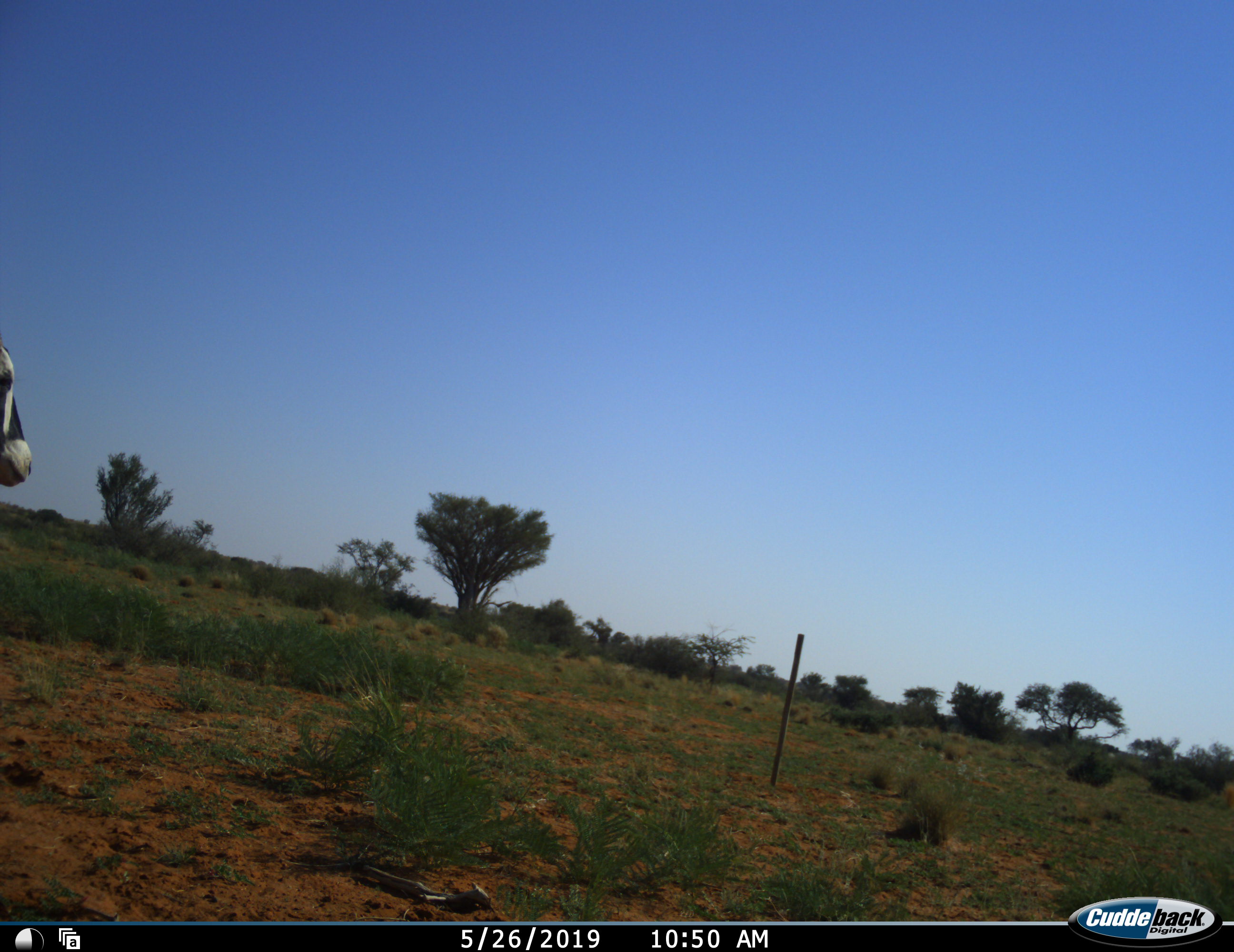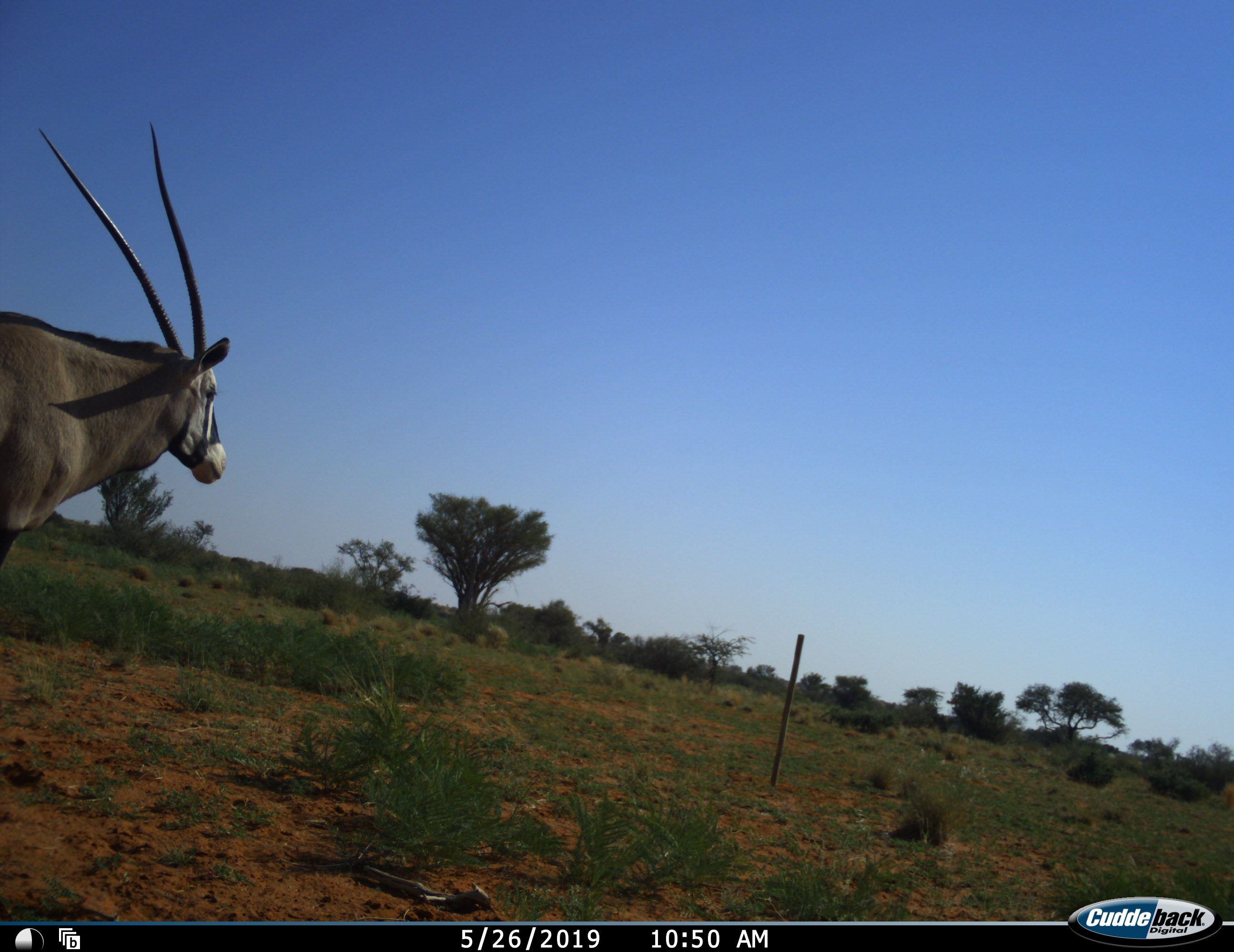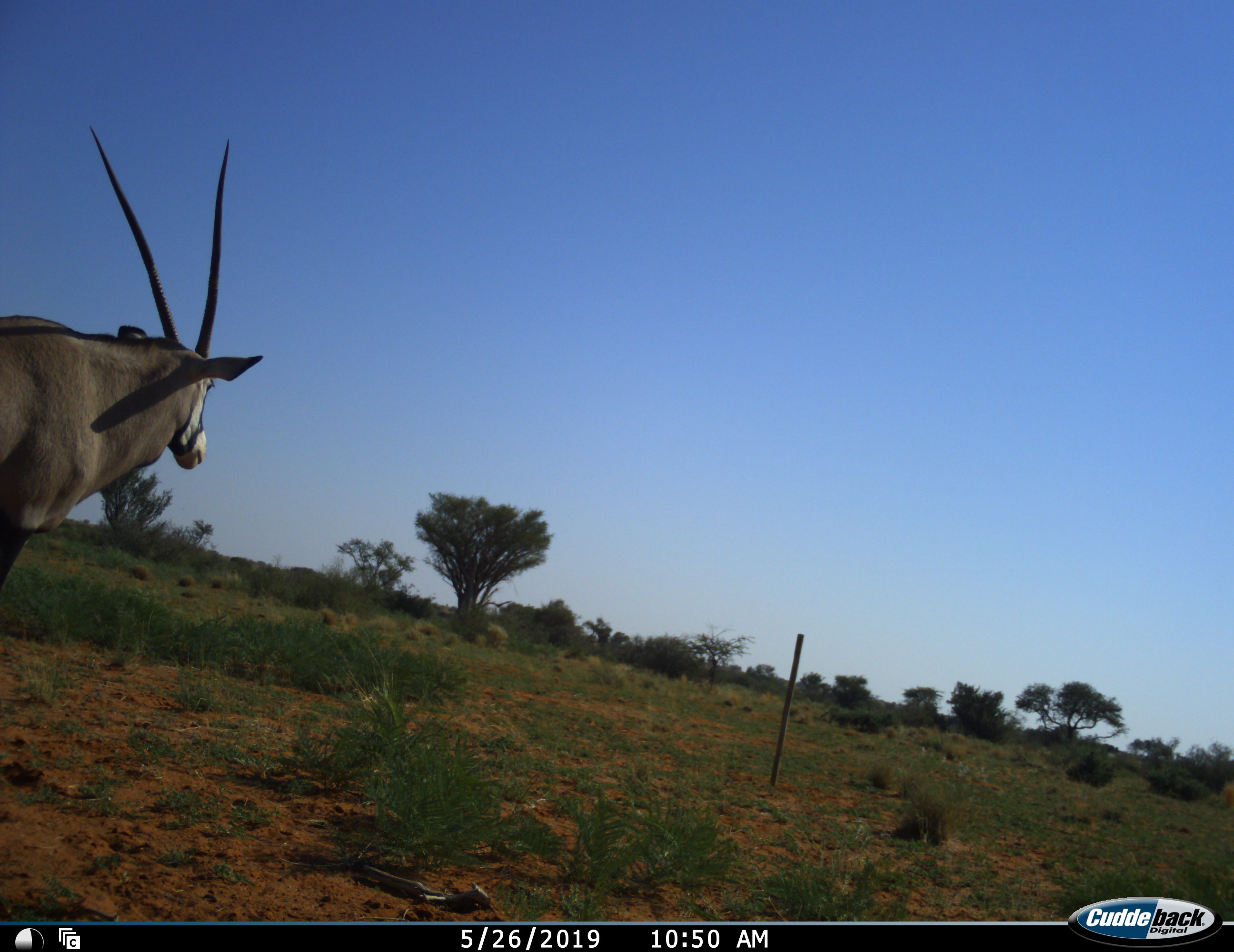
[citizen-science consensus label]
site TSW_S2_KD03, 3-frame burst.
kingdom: Animalia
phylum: Chordata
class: Mammalia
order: Artiodactyla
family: Bovidae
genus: Oryx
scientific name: Oryx gazella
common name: gemsbok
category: oryx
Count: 1.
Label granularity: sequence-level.